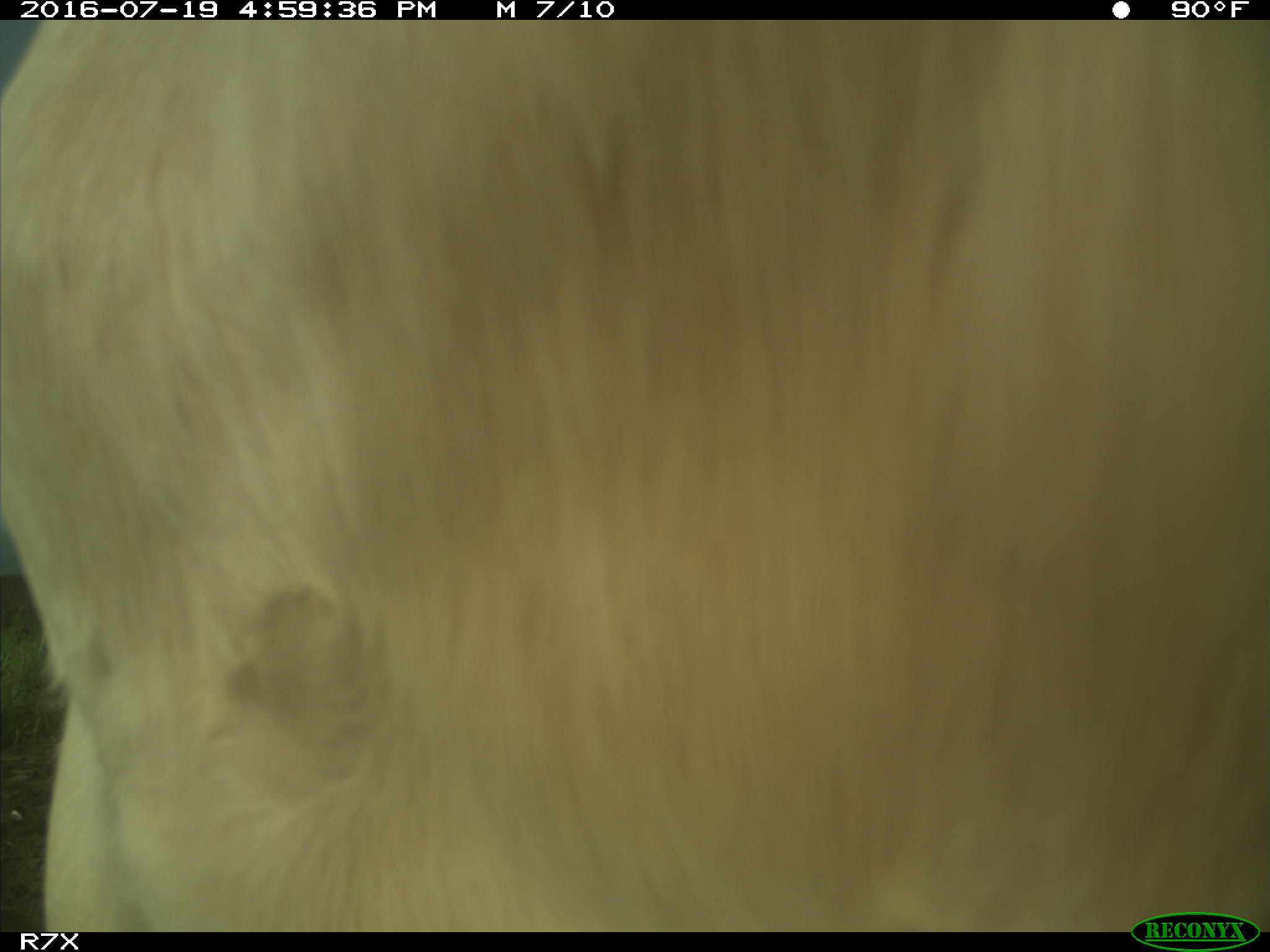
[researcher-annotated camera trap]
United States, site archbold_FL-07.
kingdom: Animalia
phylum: Chordata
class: Mammalia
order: Artiodactyla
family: Bovidae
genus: Bos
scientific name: Bos taurus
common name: domestic cow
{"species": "Bos taurus (domestic cow)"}